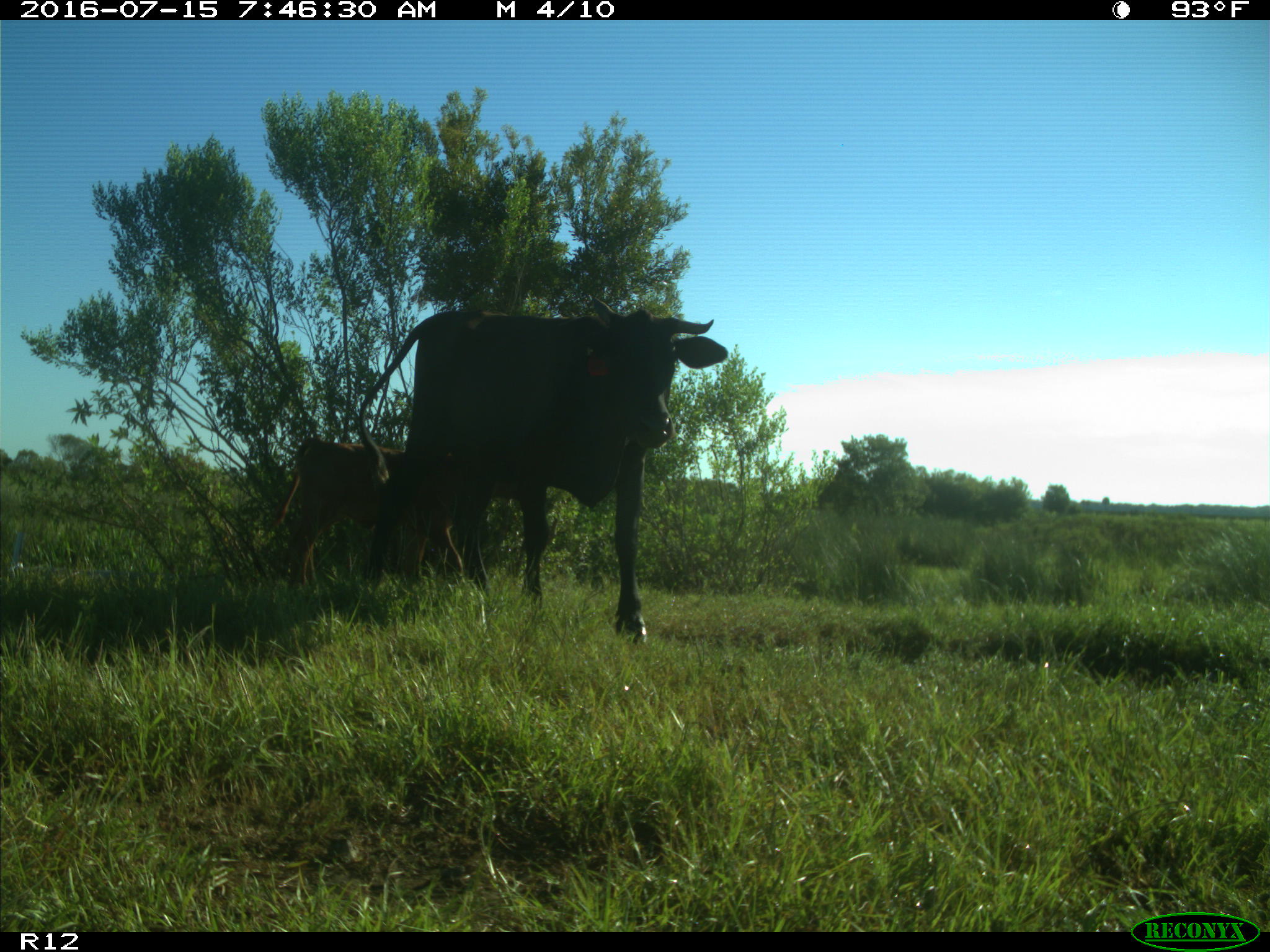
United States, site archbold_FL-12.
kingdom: Animalia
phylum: Chordata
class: Mammalia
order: Artiodactyla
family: Bovidae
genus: Bos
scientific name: Bos taurus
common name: domestic cow